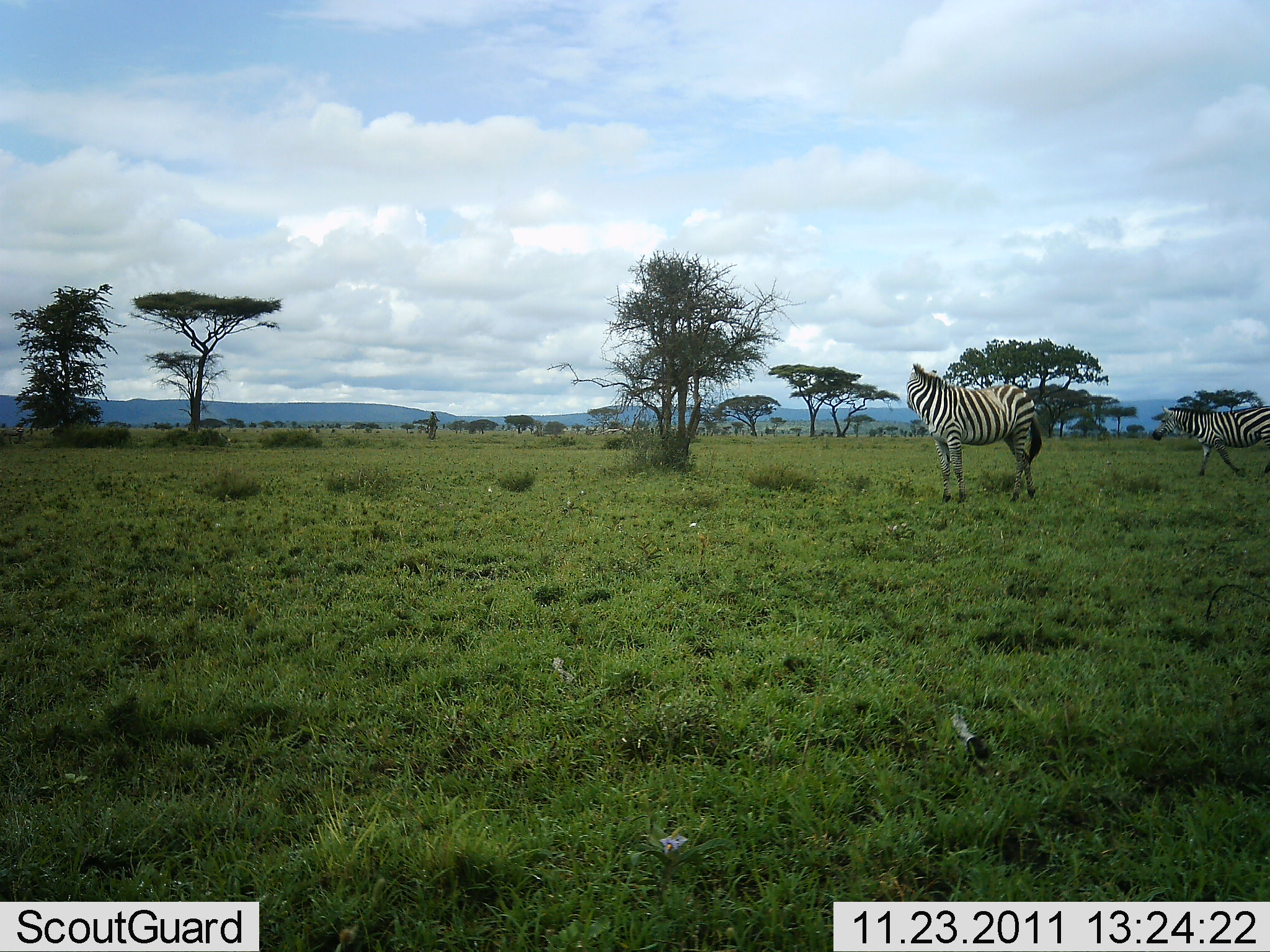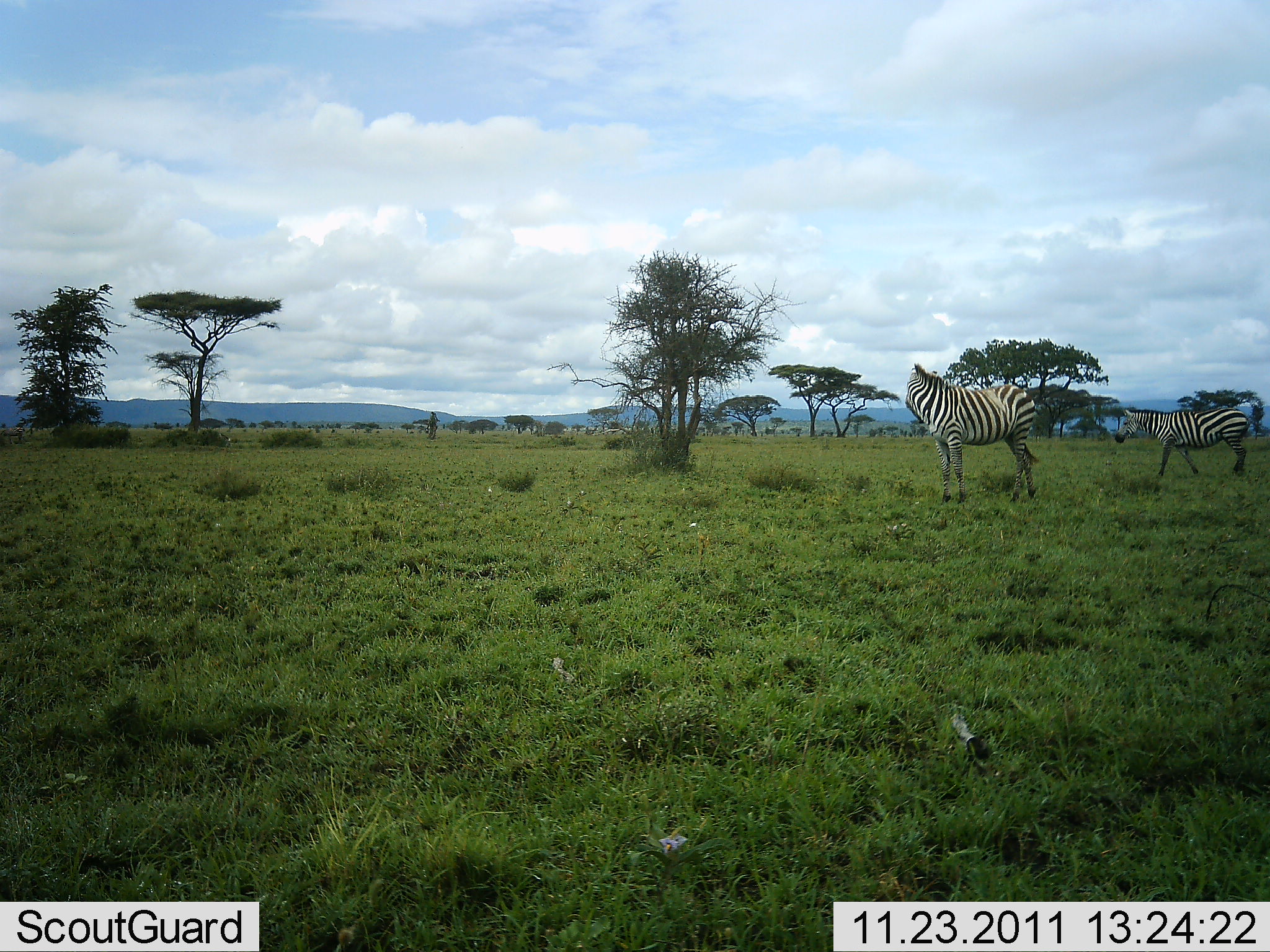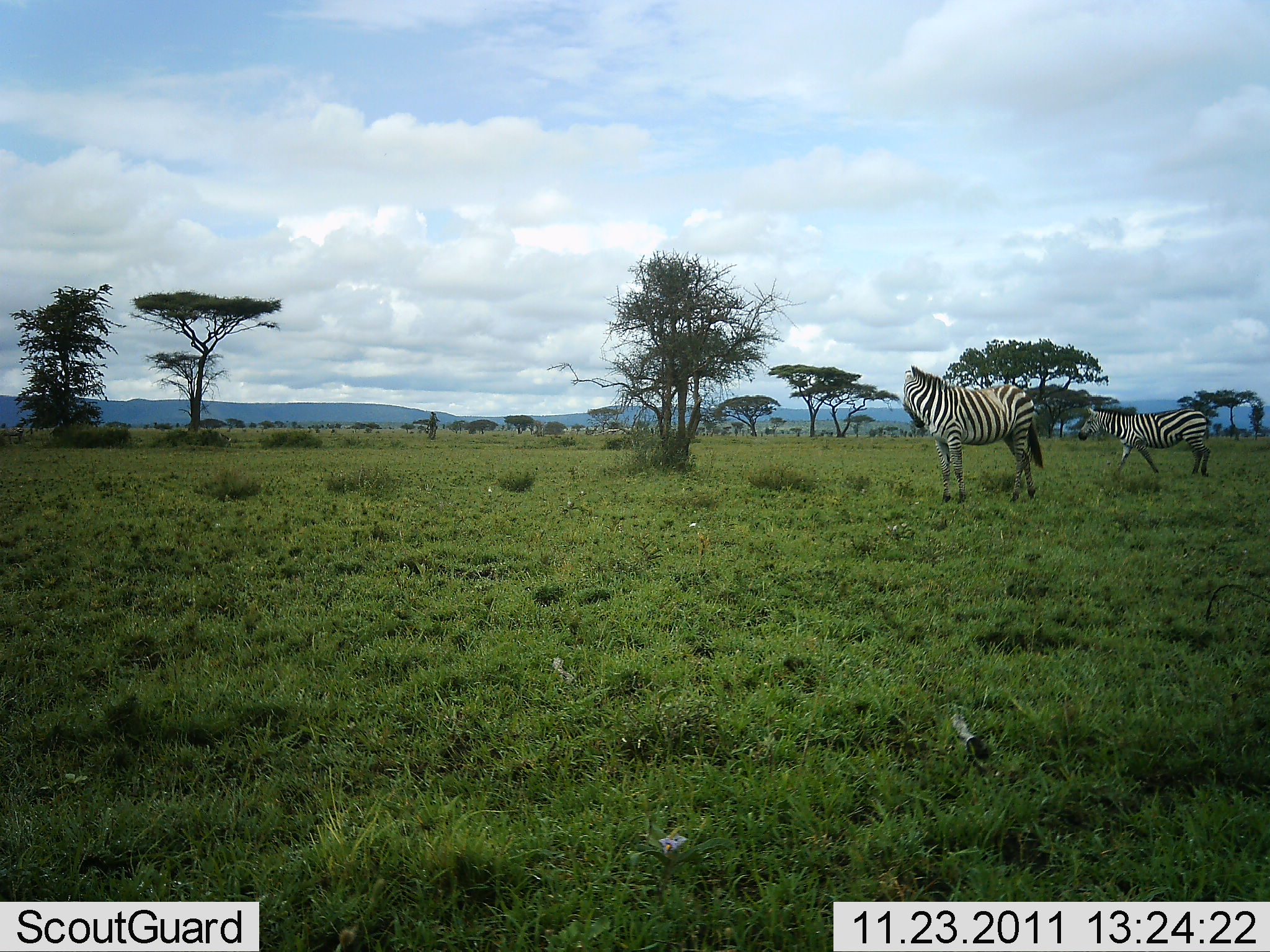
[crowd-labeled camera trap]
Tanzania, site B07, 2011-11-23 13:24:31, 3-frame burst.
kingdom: Animalia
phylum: Chordata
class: Mammalia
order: Perissodactyla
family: Equidae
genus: Equus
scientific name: Equus quagga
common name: plains zebra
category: zebra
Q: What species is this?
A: Zebra (plains zebra) (Equus quagga).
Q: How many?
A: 2.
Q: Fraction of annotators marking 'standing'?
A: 69%.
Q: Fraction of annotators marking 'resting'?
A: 0%.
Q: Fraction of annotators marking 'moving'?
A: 77%.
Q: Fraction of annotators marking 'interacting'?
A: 0%.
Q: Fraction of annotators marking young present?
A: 0%.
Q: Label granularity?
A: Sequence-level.